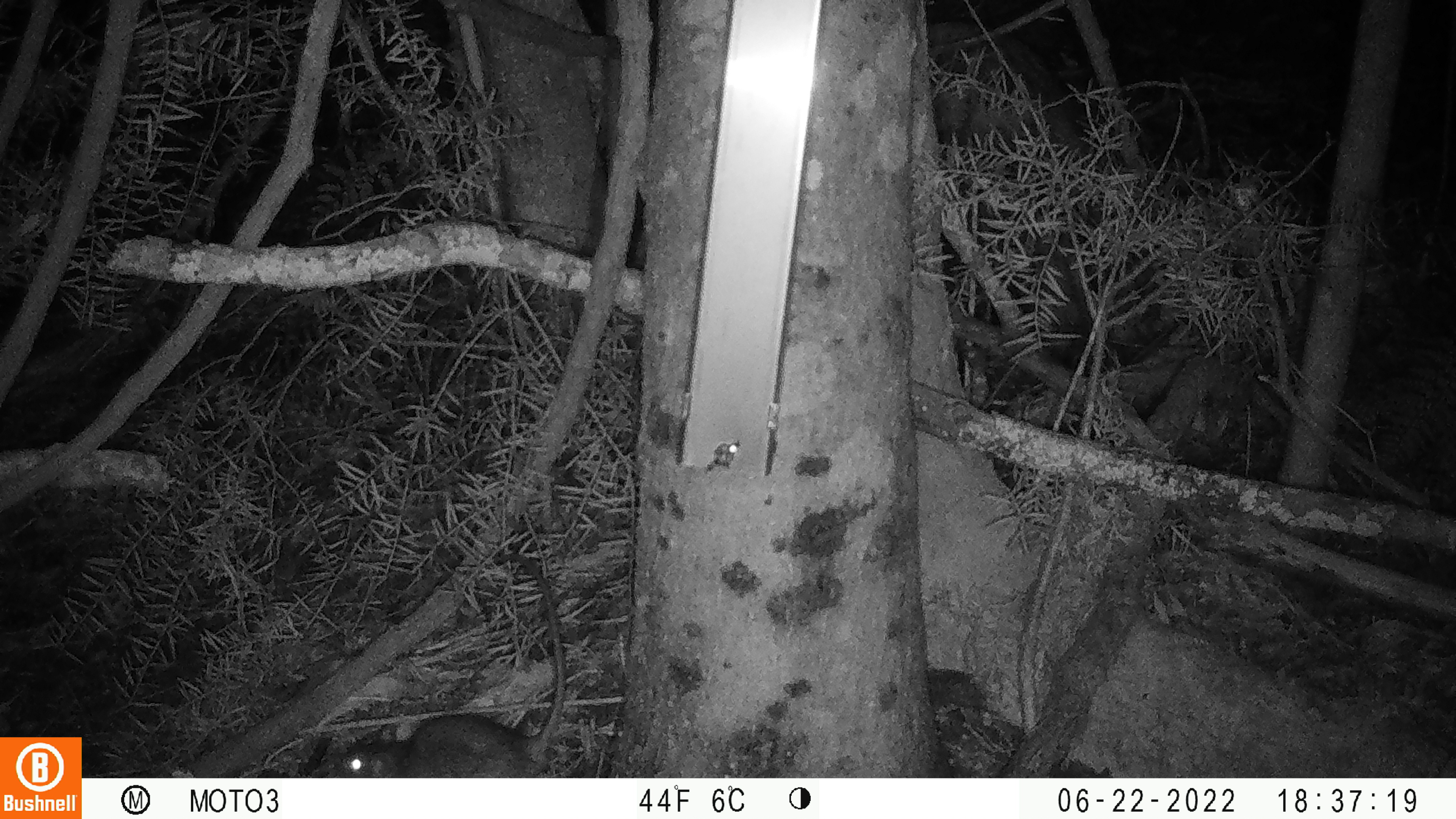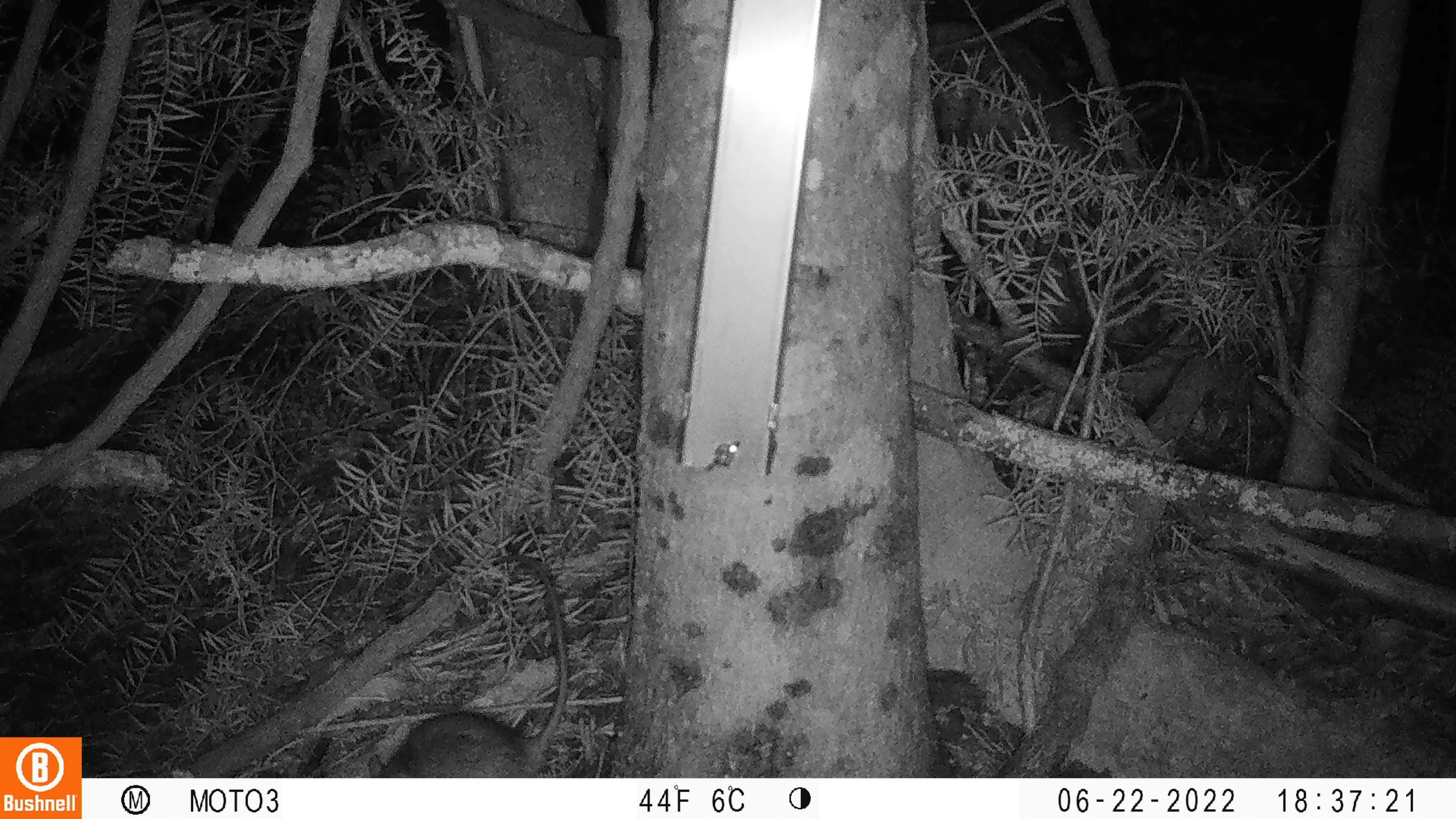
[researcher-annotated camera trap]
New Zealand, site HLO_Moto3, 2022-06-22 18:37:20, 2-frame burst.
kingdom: Animalia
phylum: Chordata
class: Mammalia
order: Rodentia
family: Muridae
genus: Rattus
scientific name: Rattus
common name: rat